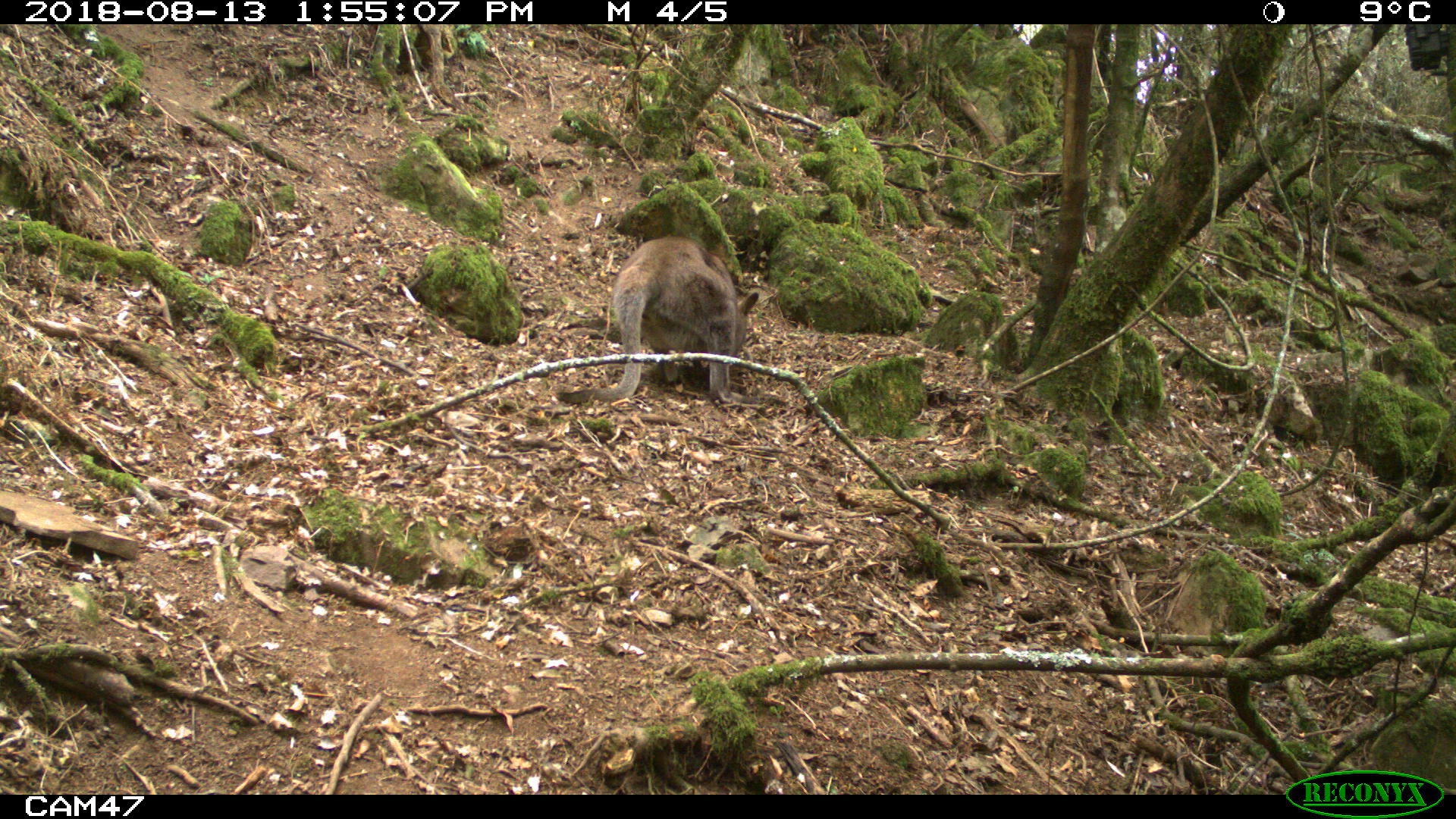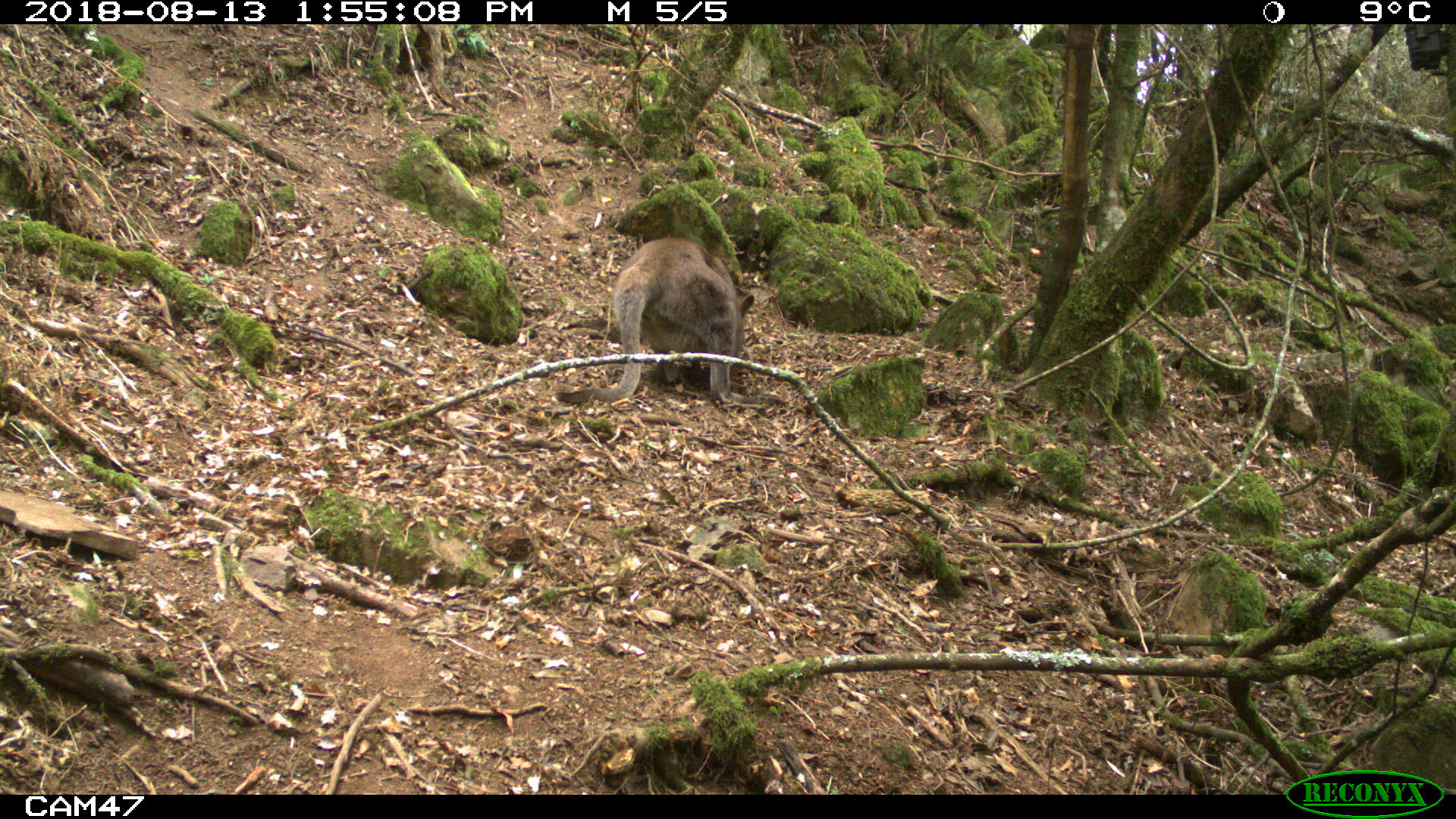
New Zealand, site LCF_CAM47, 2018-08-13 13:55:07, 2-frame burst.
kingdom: Animalia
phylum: Chordata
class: Mammalia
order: Diprotodontia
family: Macropodidae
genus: Notamacropus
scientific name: Notamacropus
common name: wallaby